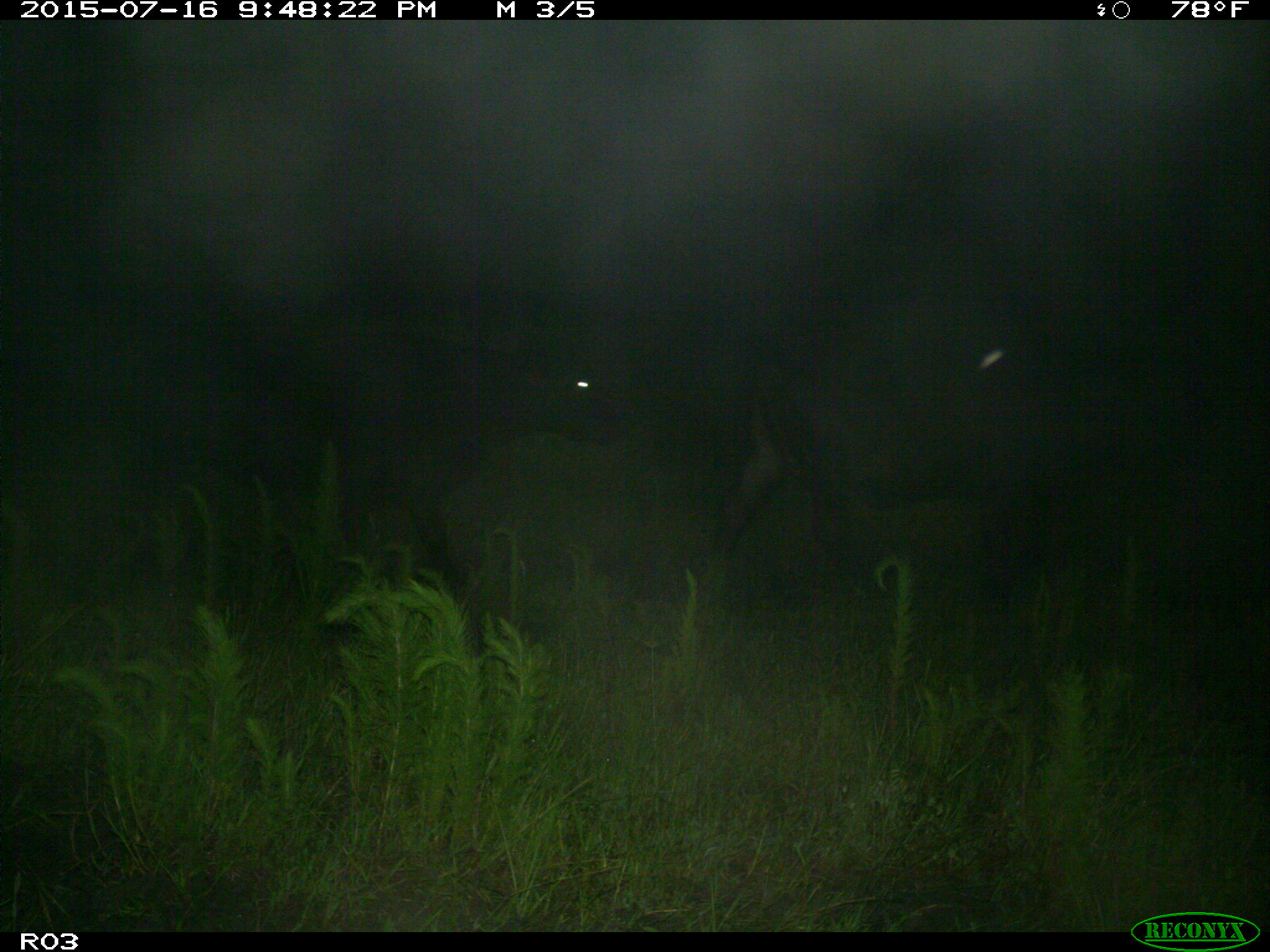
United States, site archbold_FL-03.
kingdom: Animalia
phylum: Chordata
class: Mammalia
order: Artiodactyla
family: Bovidae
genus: Bos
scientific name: Bos taurus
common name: domestic cow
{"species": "Bos taurus (domestic cow)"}